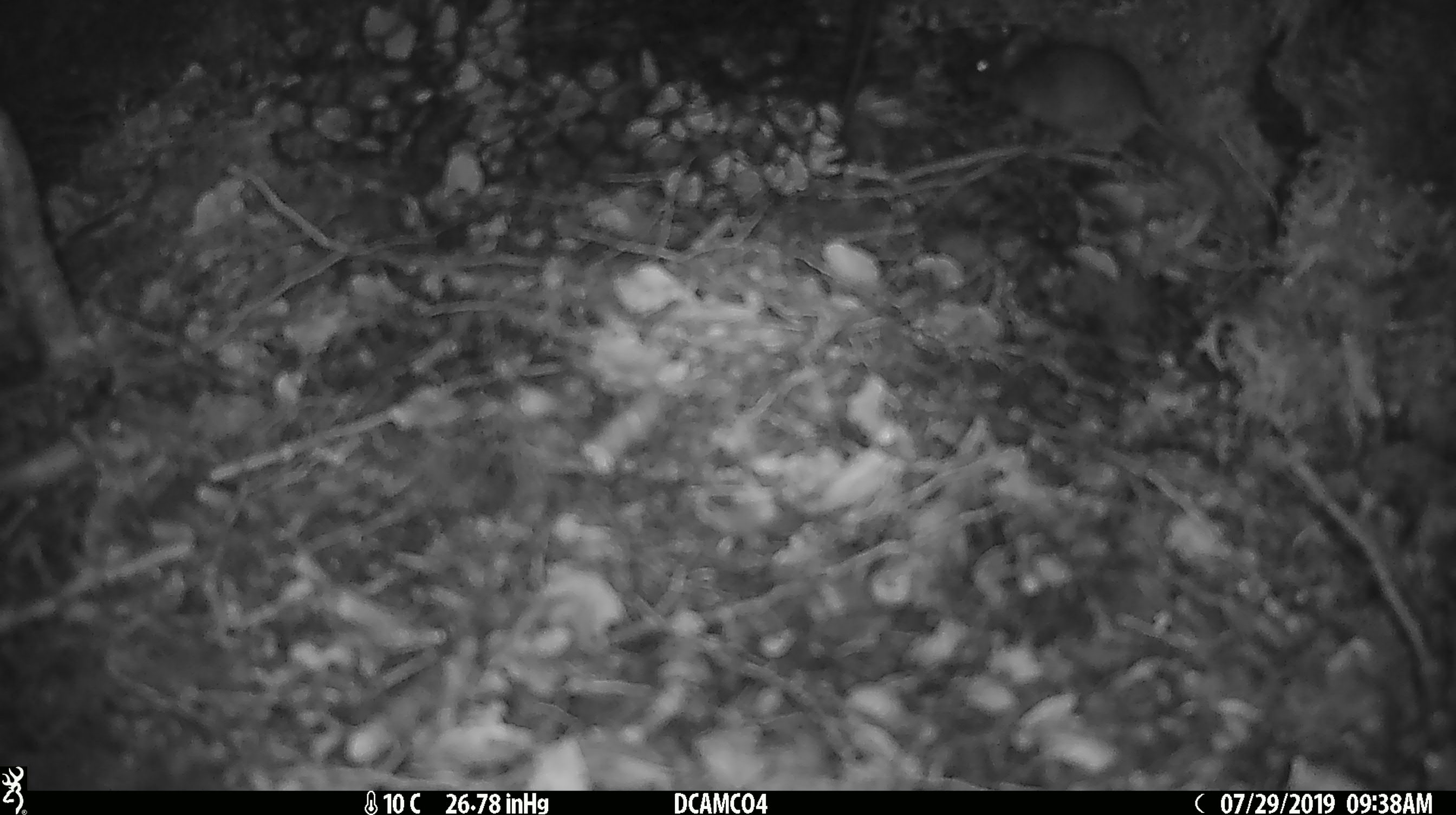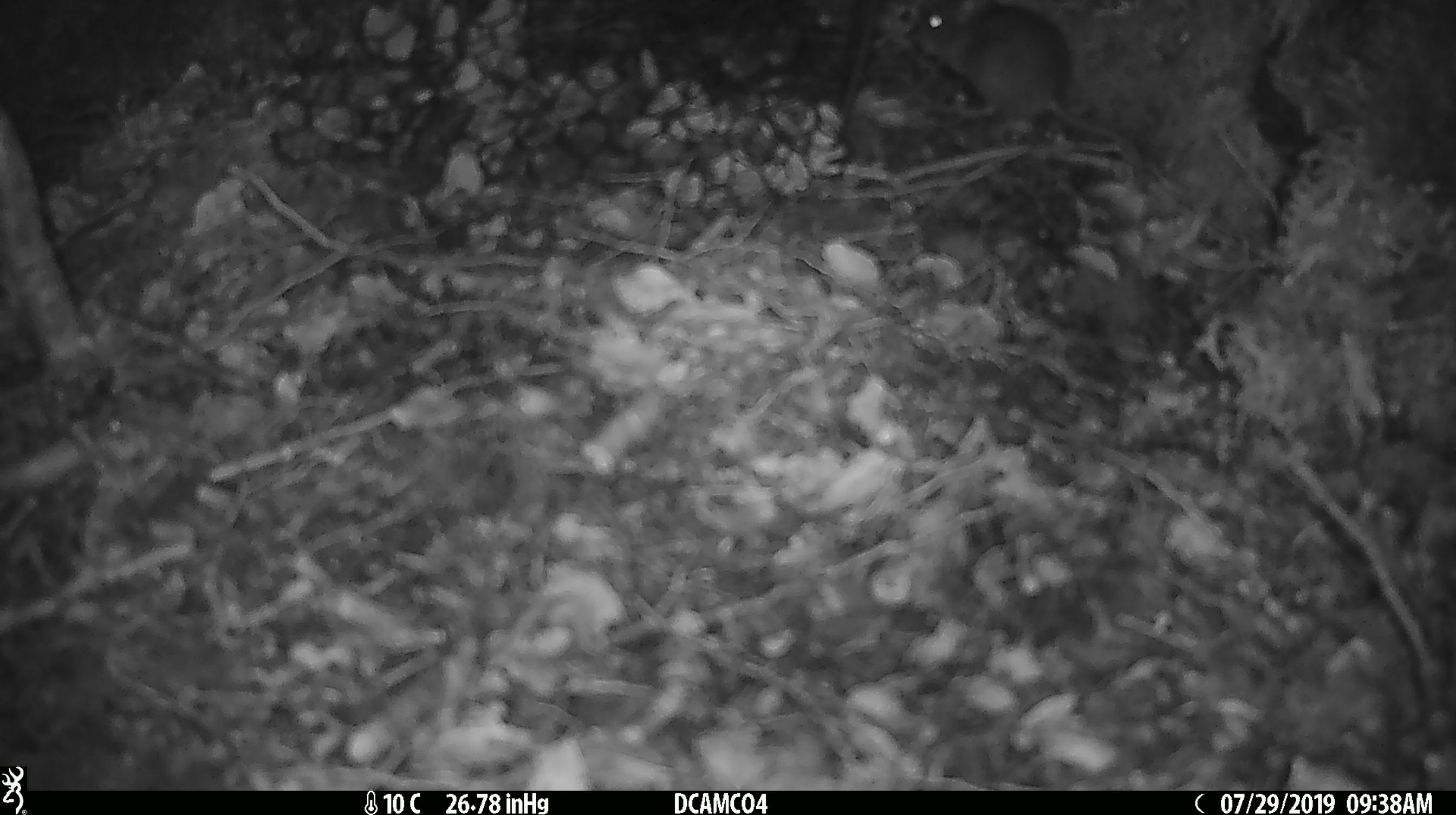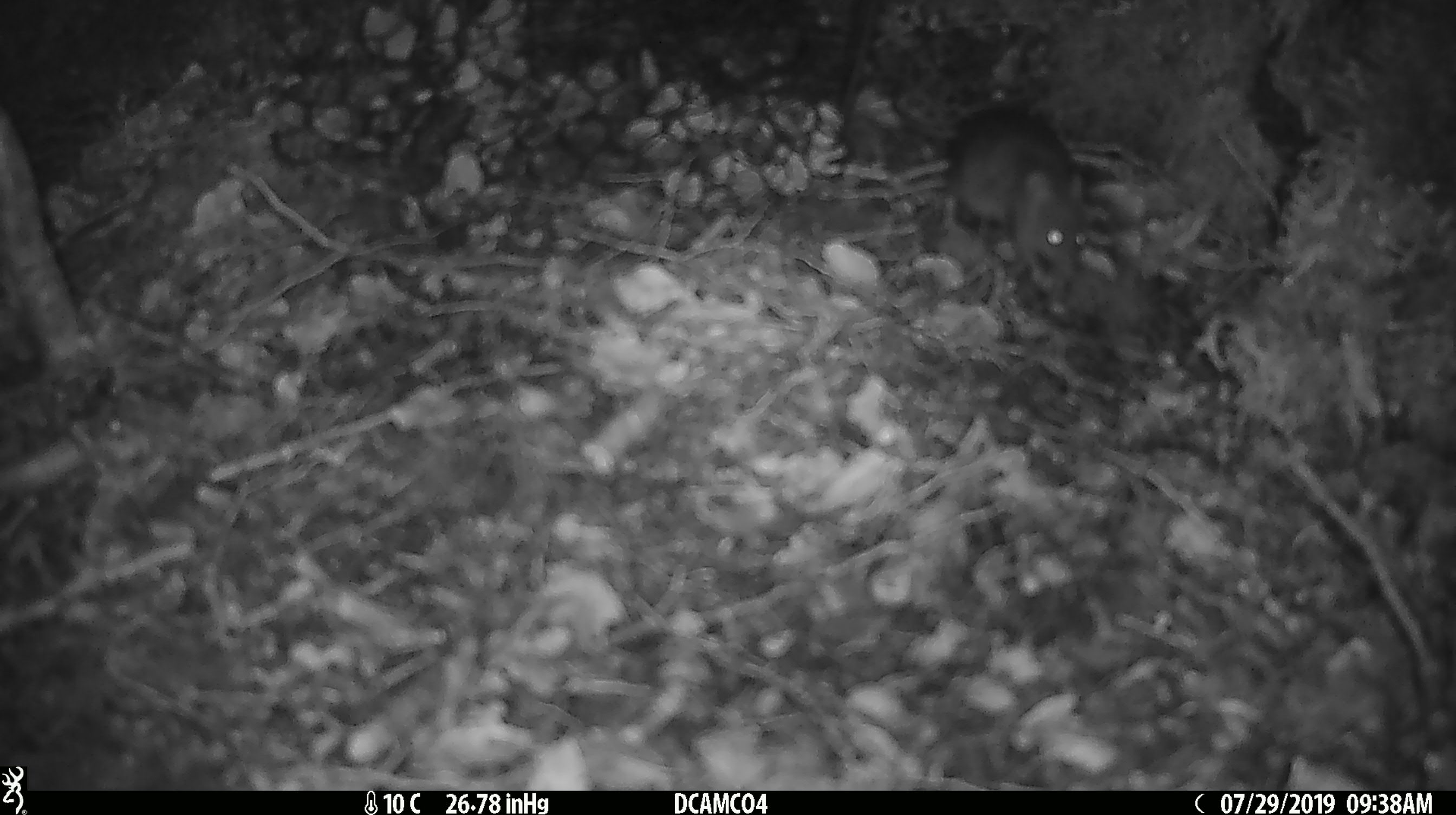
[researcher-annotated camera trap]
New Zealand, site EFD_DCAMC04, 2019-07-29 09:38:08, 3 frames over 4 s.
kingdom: Animalia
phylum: Chordata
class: Mammalia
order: Rodentia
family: Muridae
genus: Mus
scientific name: Mus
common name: mouse